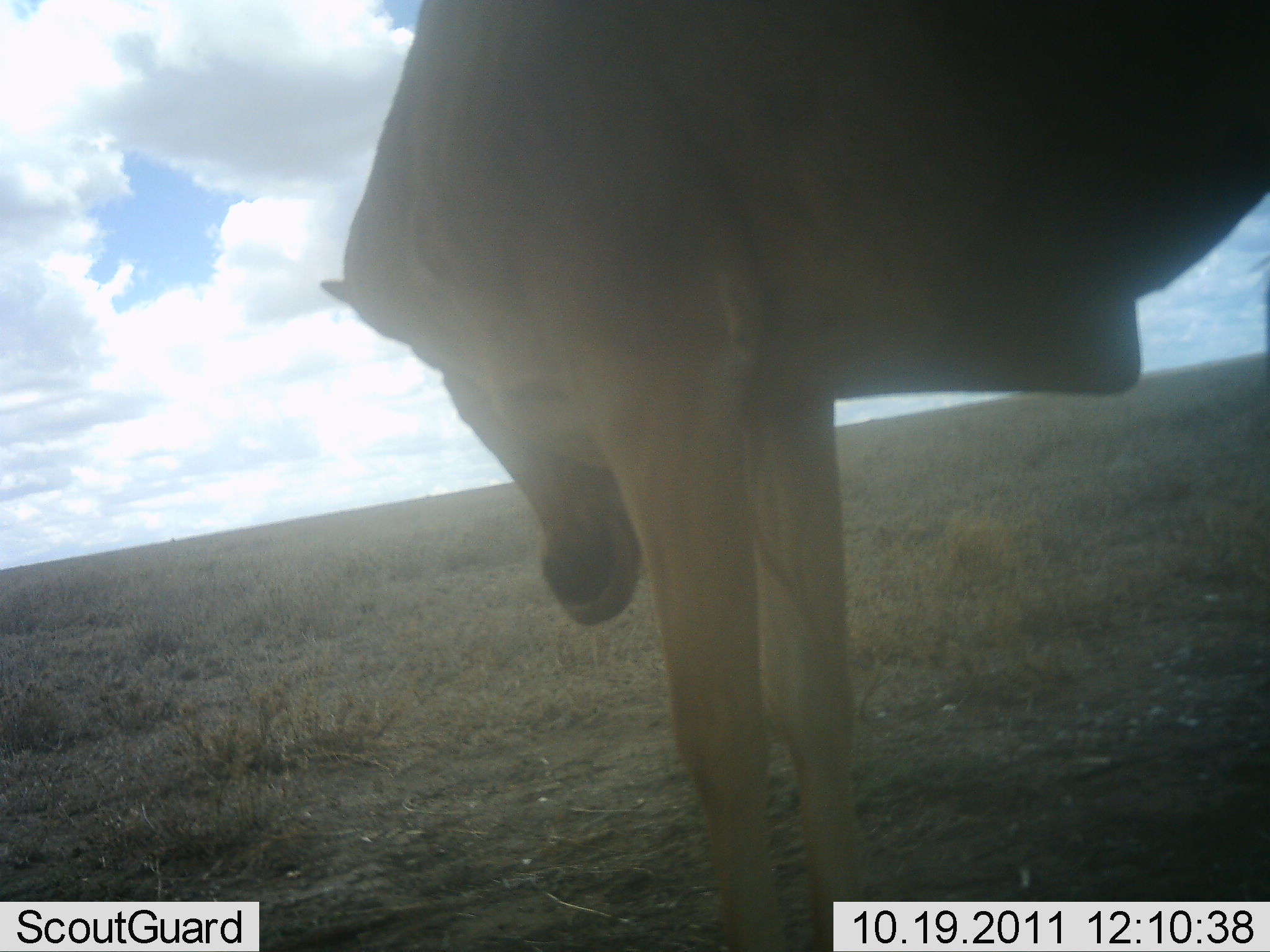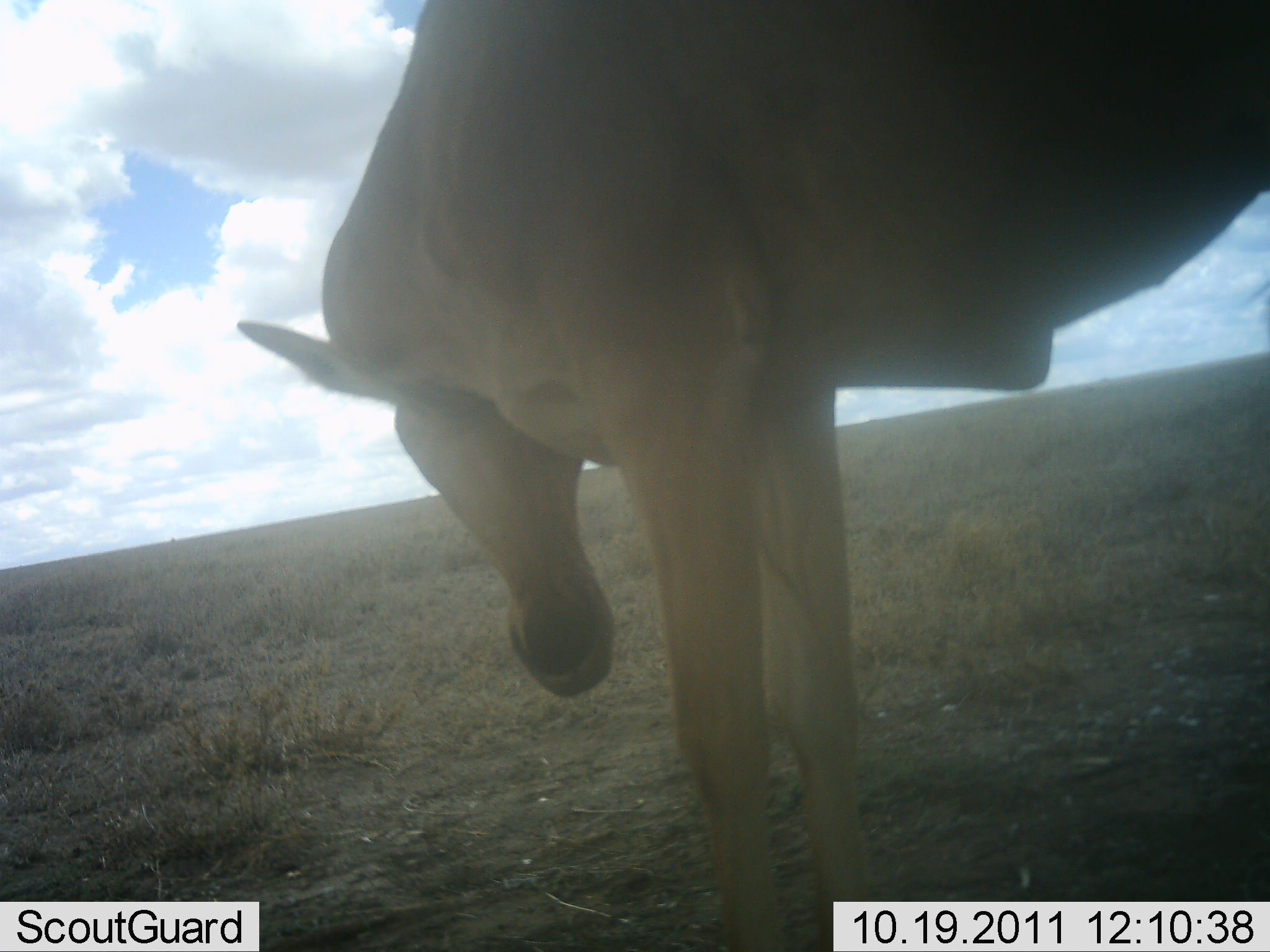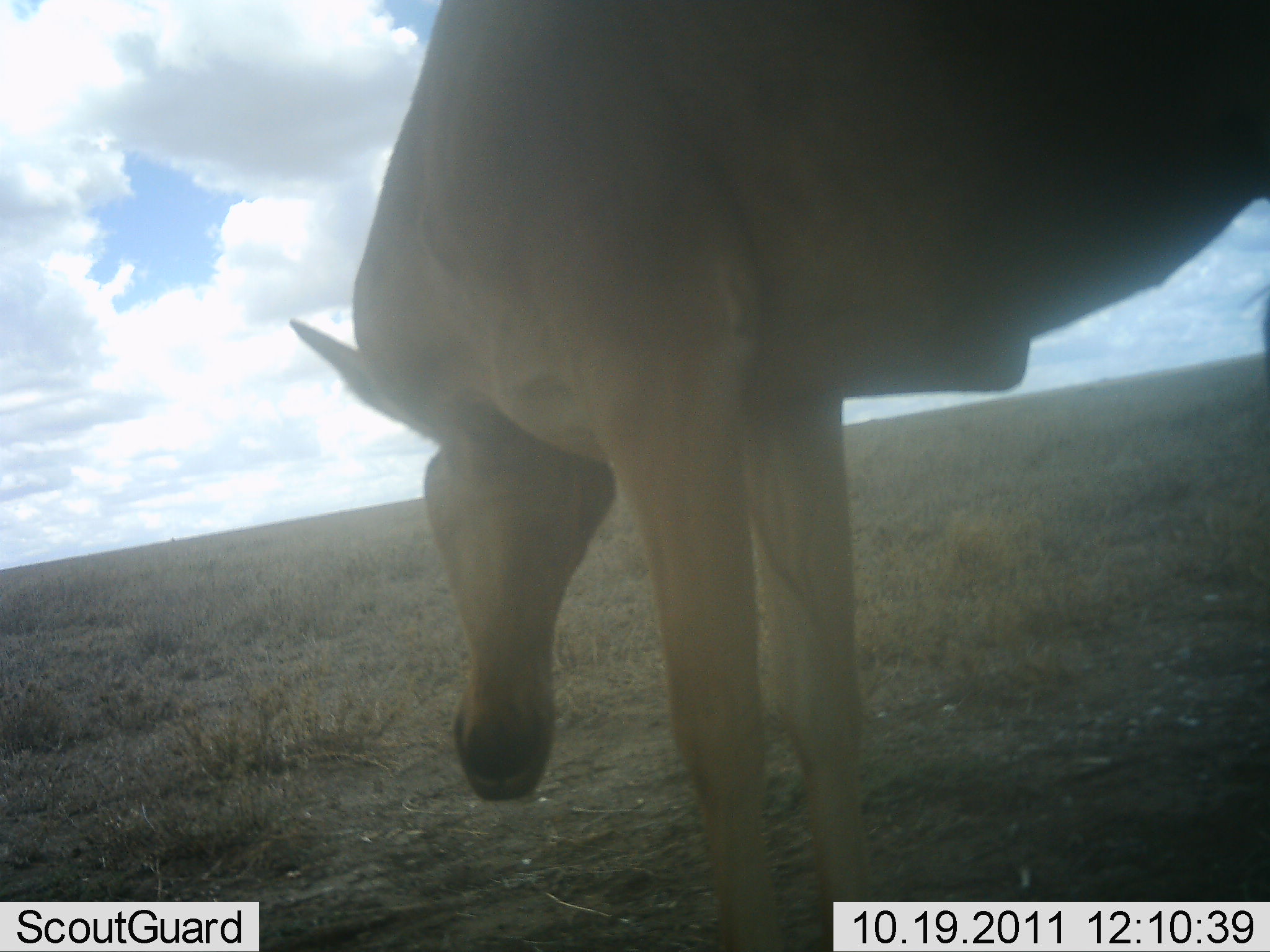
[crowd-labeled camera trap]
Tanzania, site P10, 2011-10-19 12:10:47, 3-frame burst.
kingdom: Animalia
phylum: Chordata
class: Mammalia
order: Artiodactyla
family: Bovidae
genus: Alcelaphus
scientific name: Alcelaphus buselaphus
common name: hartebeest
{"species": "hartebeest (Alcelaphus buselaphus)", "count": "1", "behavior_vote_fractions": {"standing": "94%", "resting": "6%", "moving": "0%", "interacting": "0%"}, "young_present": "0%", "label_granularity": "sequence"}